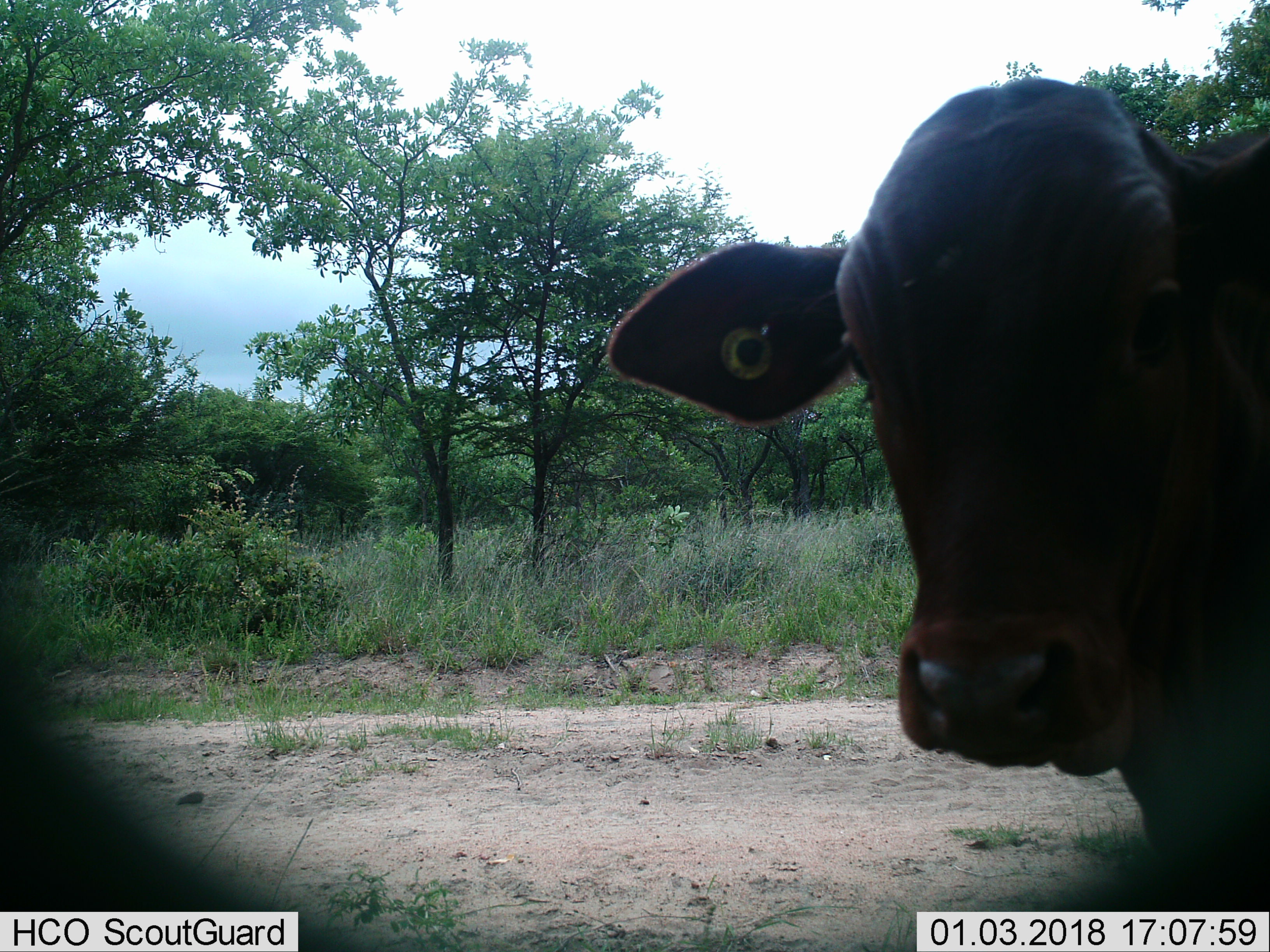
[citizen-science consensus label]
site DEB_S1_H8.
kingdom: Animalia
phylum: Chordata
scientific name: Vertebrata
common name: domestic animal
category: domesticanimal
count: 1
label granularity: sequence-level